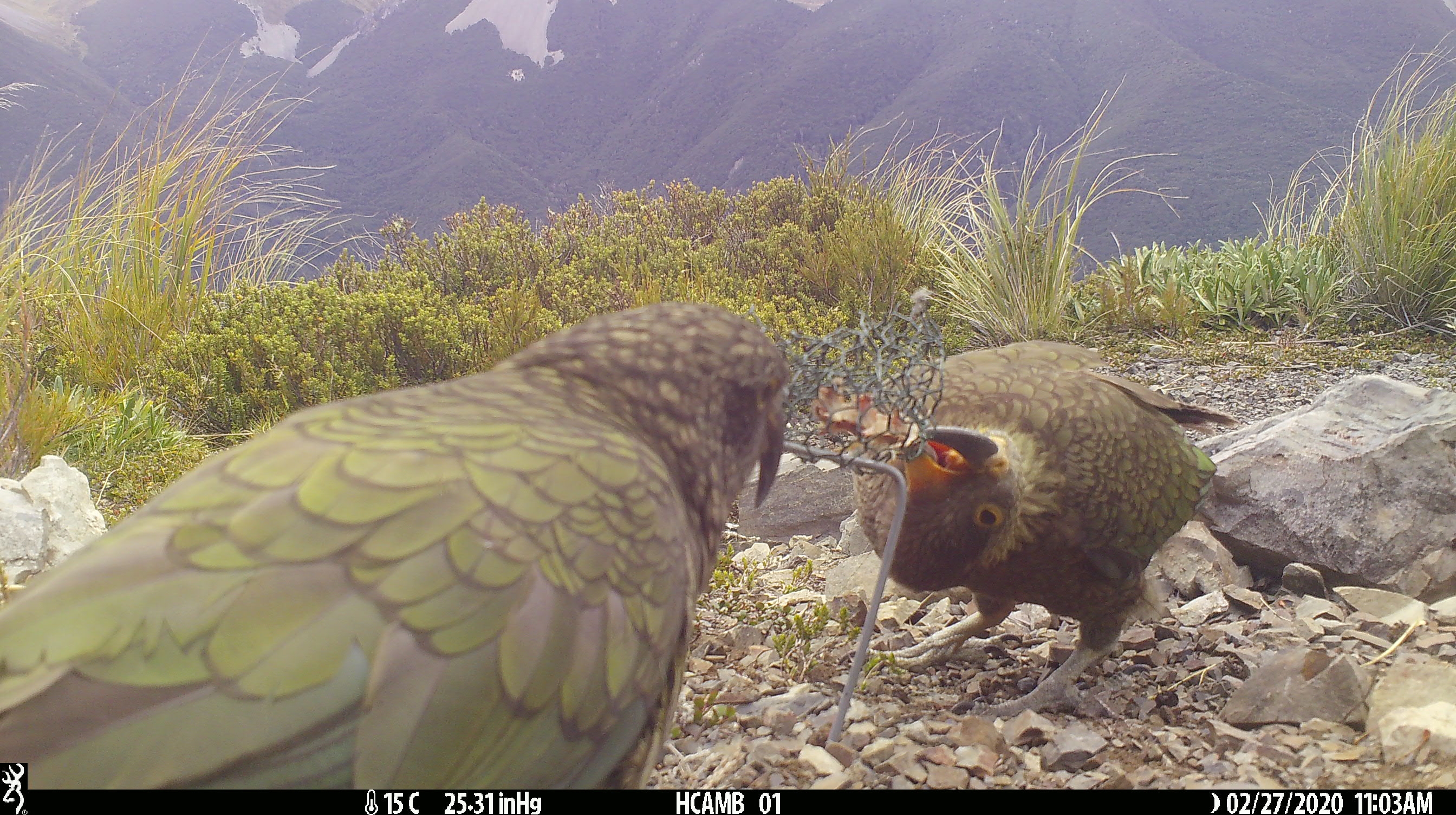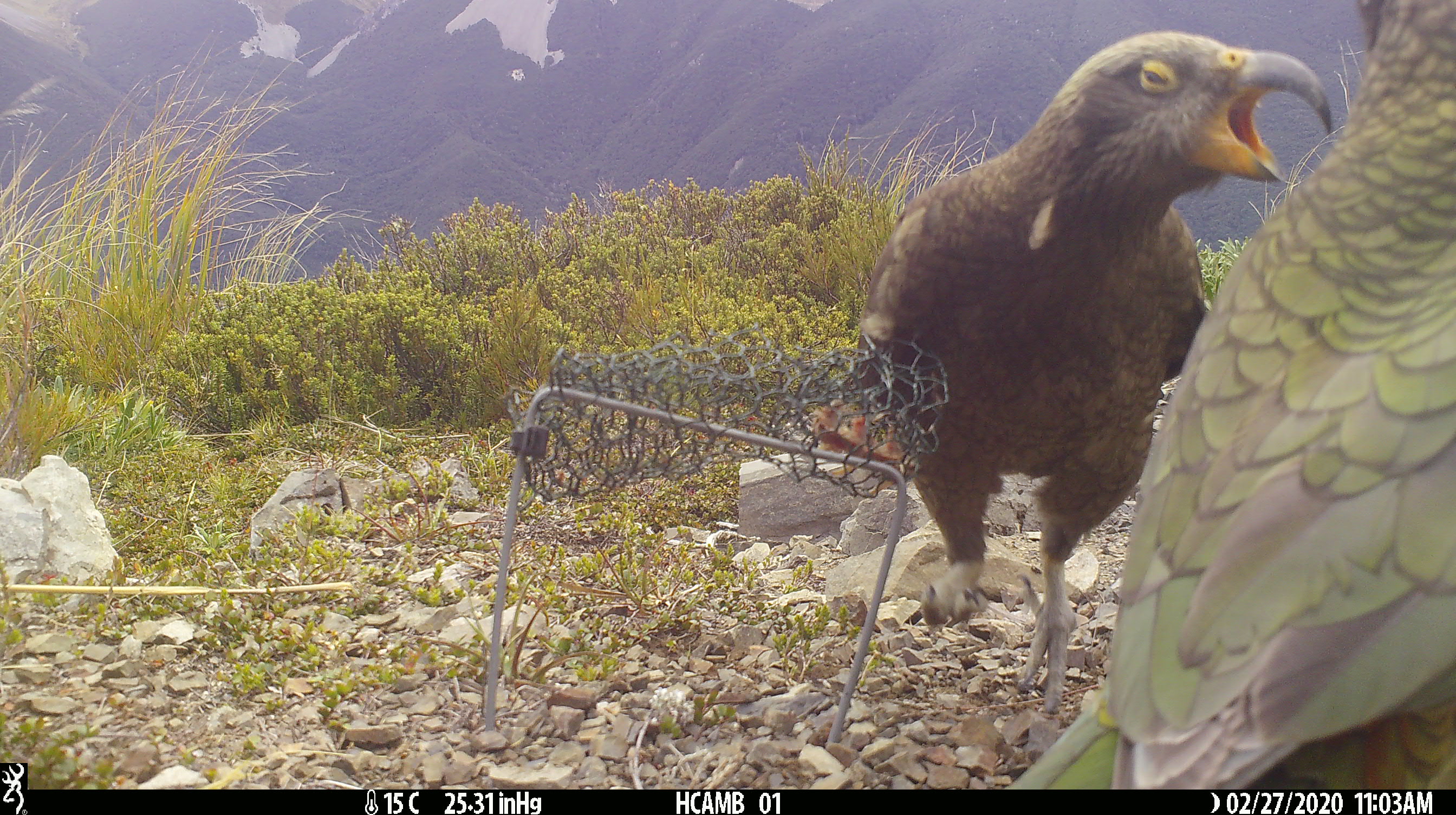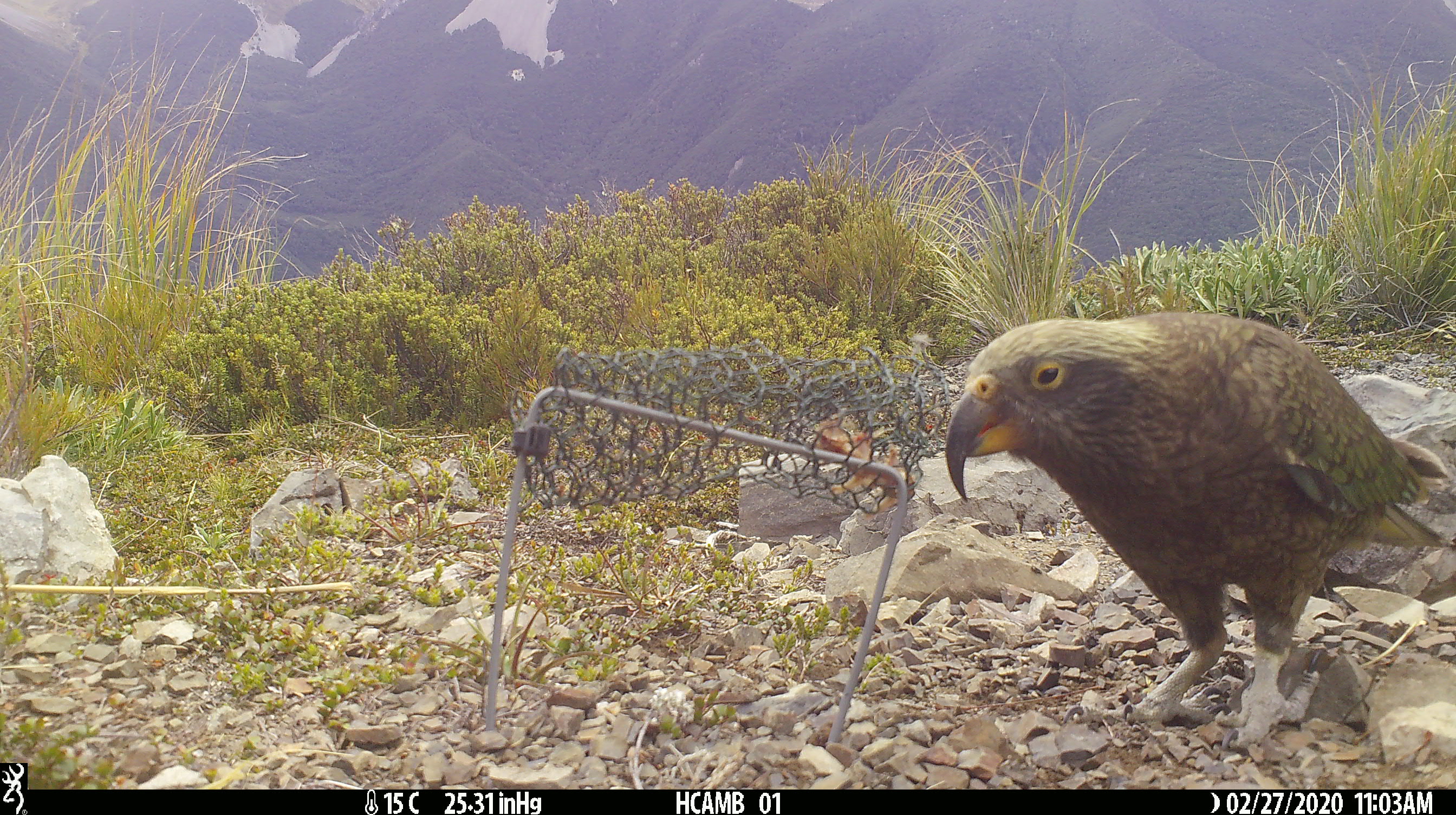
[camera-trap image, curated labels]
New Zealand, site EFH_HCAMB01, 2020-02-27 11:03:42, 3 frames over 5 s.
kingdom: Animalia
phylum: Chordata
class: Aves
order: Psittaciformes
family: Strigopidae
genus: Nestor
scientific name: Nestor notabilis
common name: kea